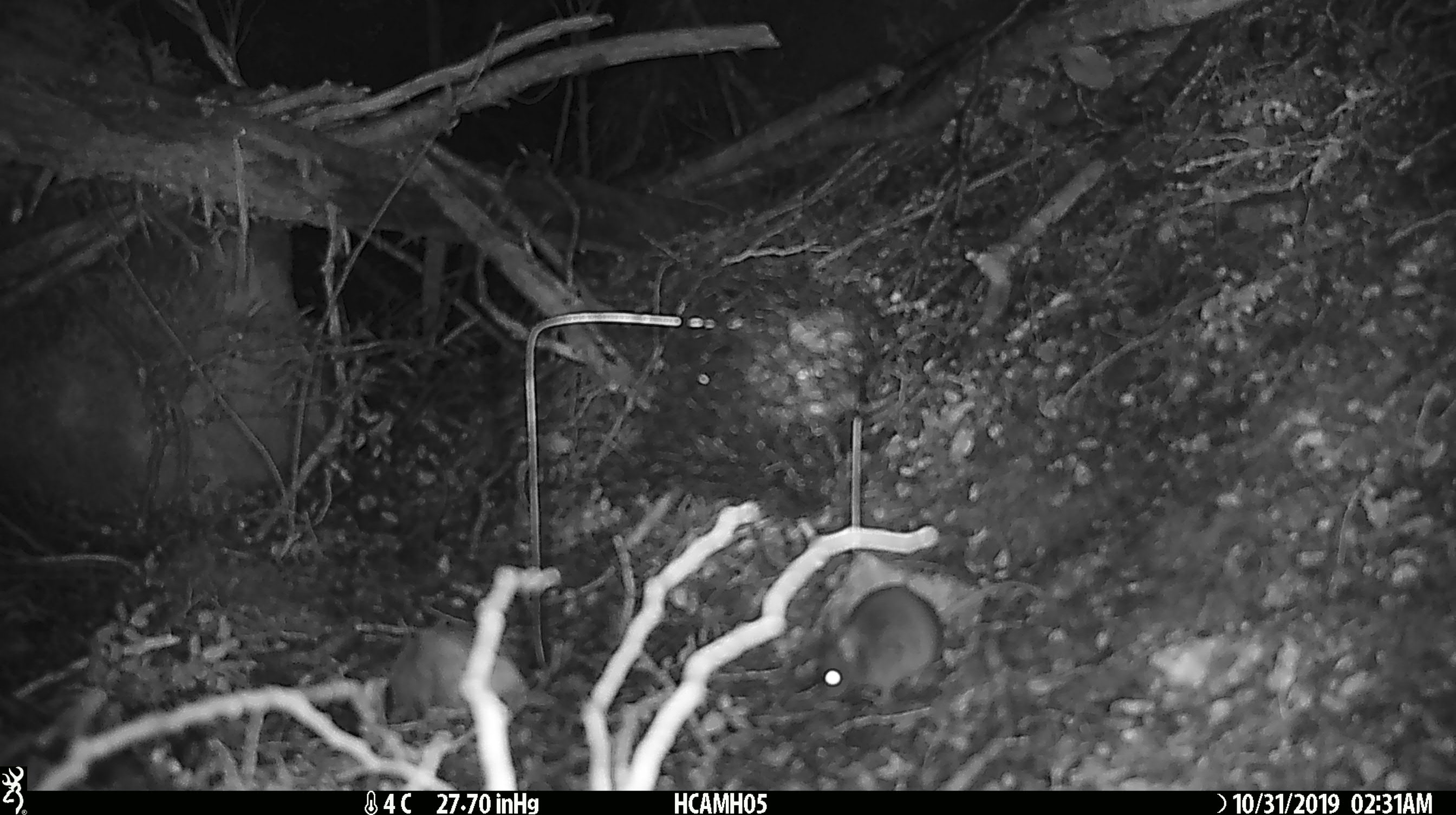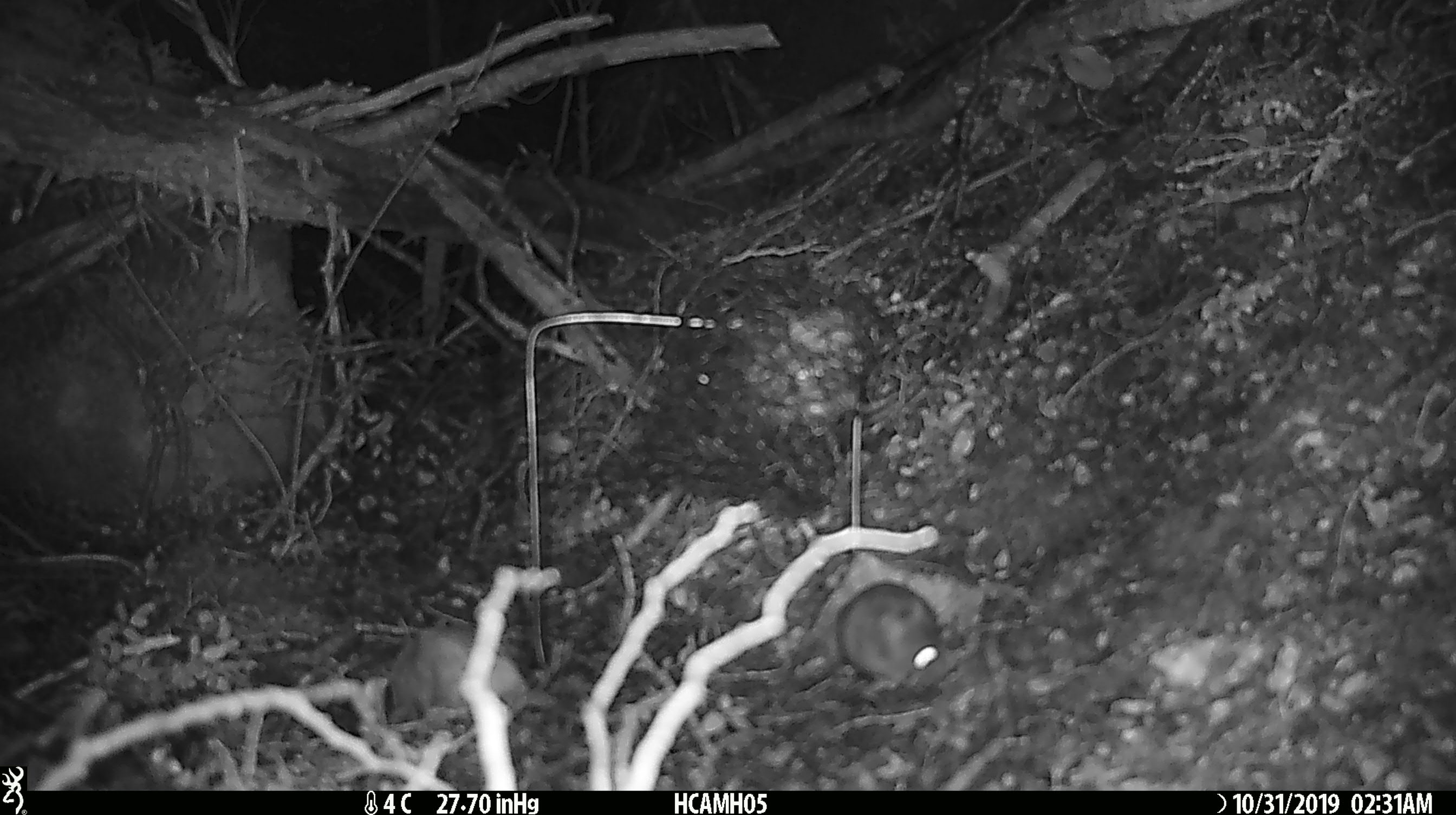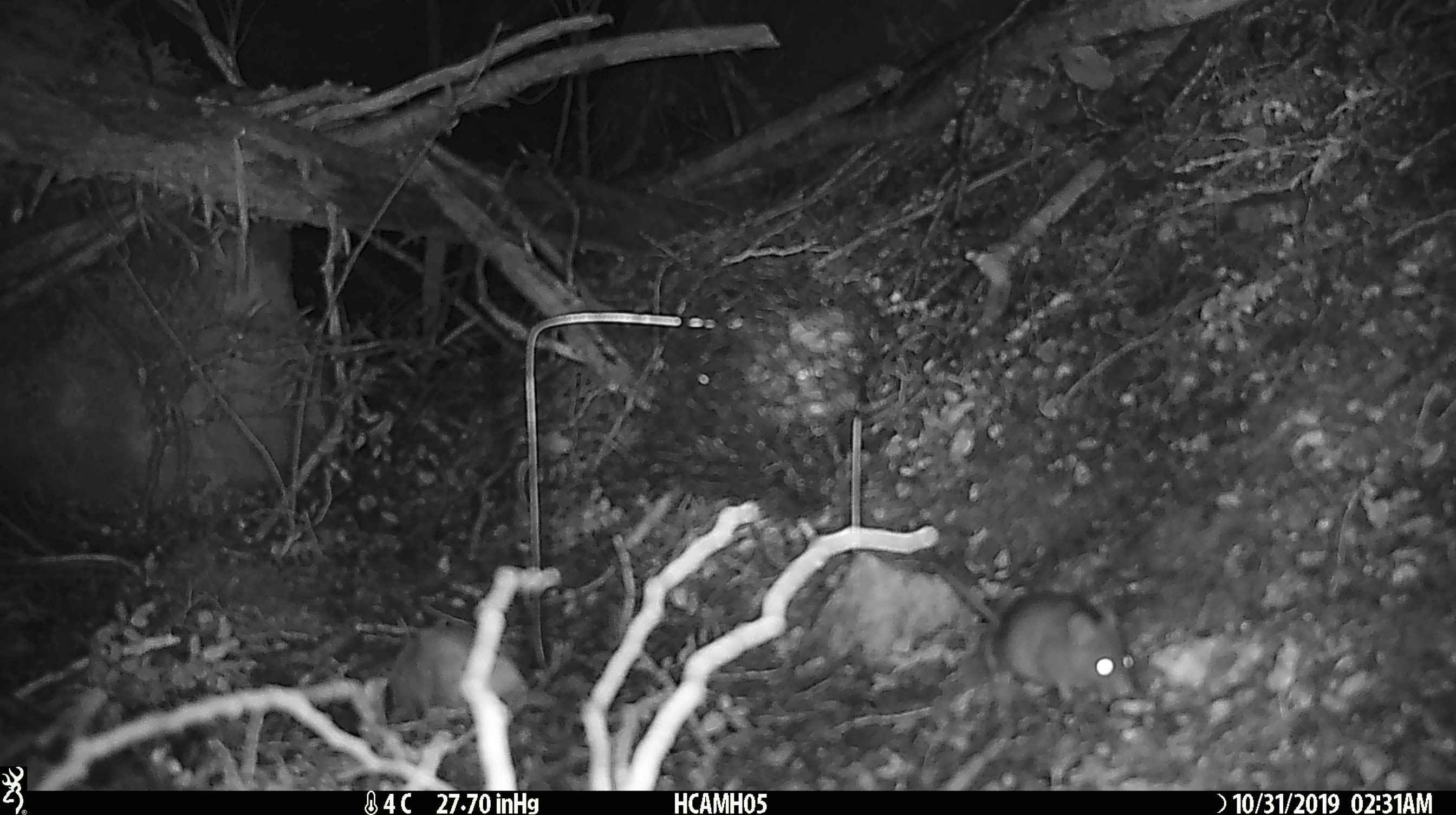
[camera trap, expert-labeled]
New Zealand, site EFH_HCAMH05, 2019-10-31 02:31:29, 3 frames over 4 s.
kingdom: Animalia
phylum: Chordata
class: Mammalia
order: Rodentia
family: Muridae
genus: Mus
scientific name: Mus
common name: mouse